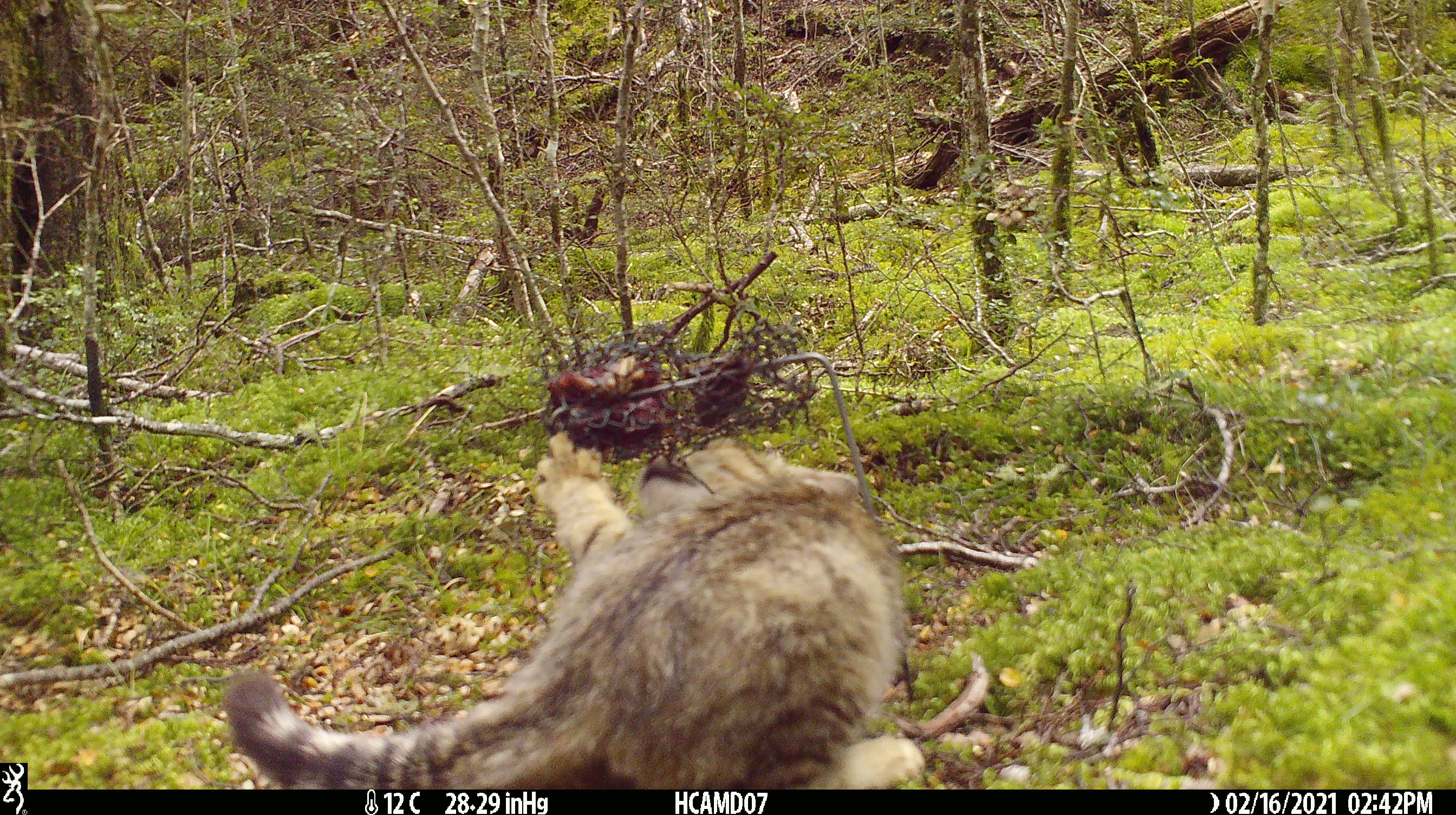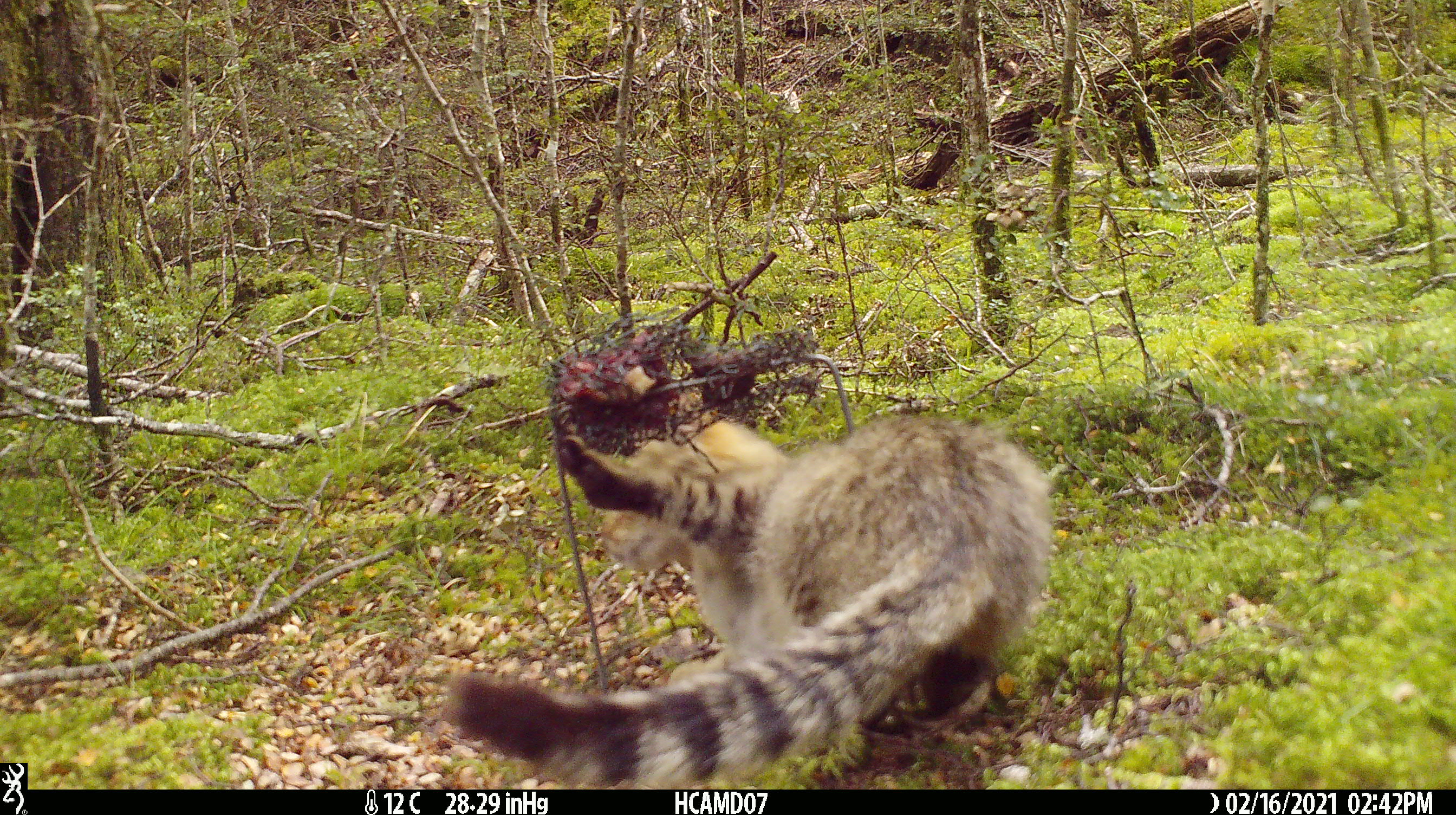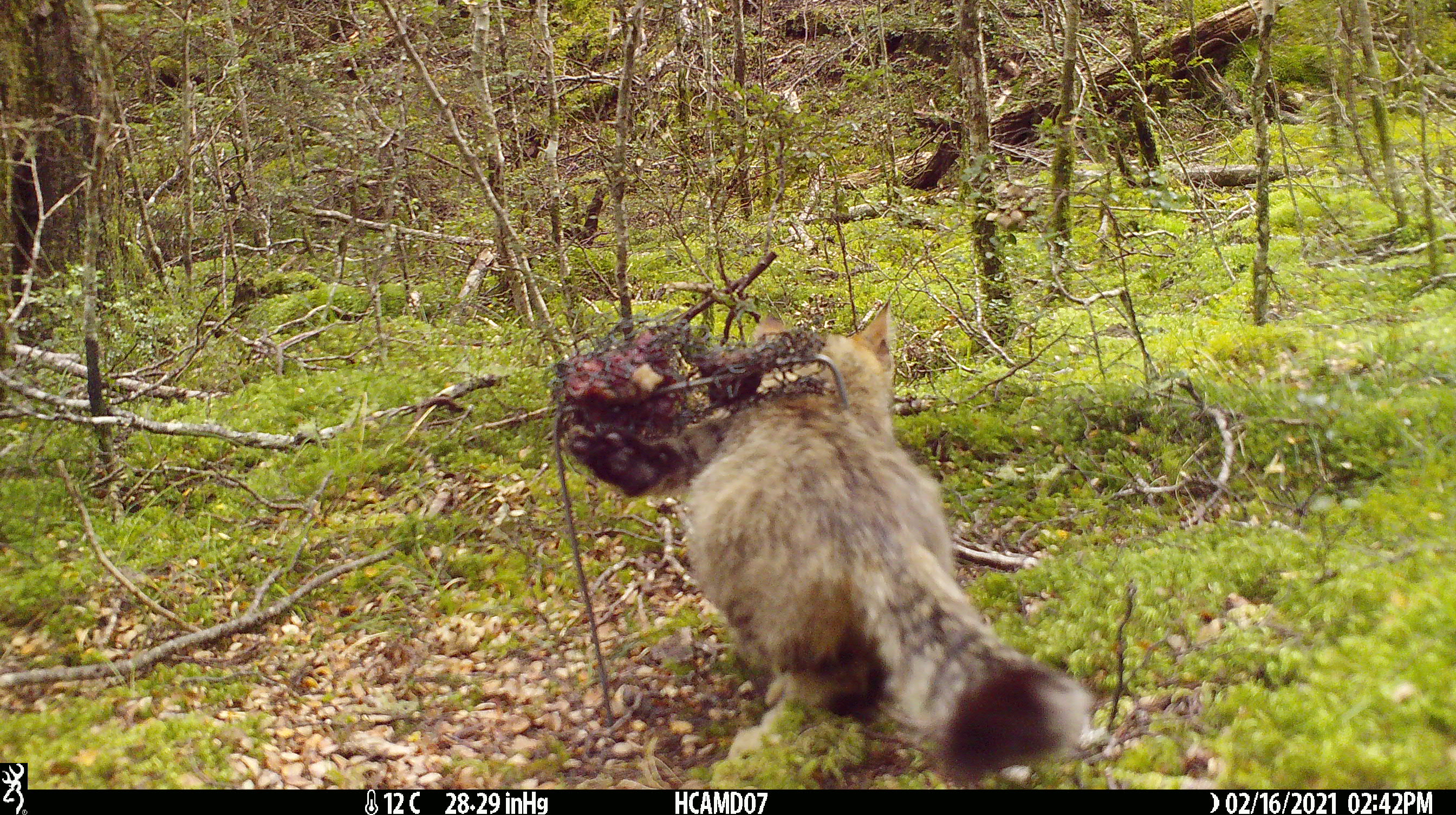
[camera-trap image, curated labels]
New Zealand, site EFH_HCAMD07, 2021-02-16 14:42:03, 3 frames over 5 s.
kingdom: Animalia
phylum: Chordata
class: Mammalia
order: Carnivora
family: Felidae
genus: Felis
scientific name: Felis catus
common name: domestic cat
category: cat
Cat (domestic cat) (Felis catus).